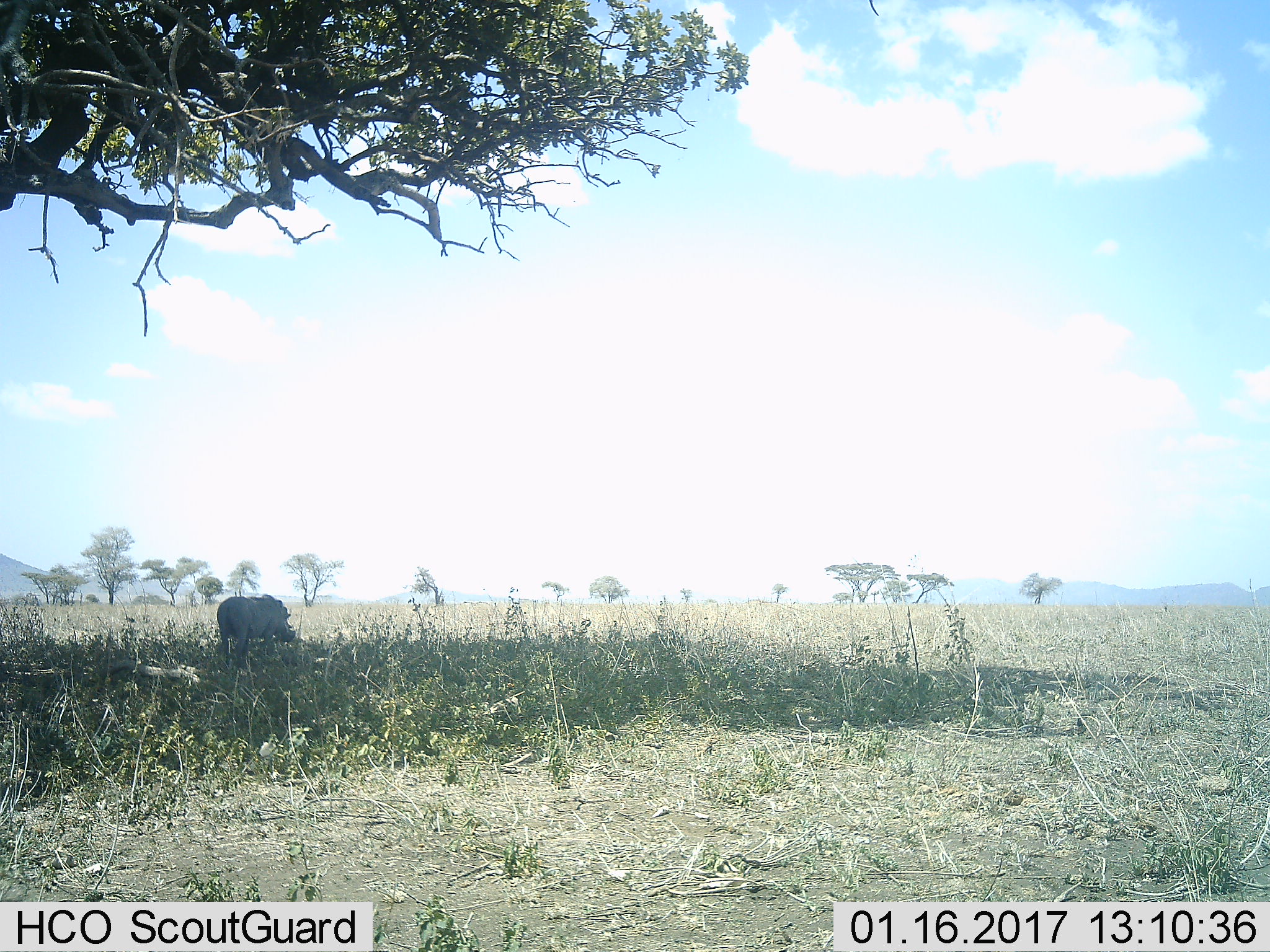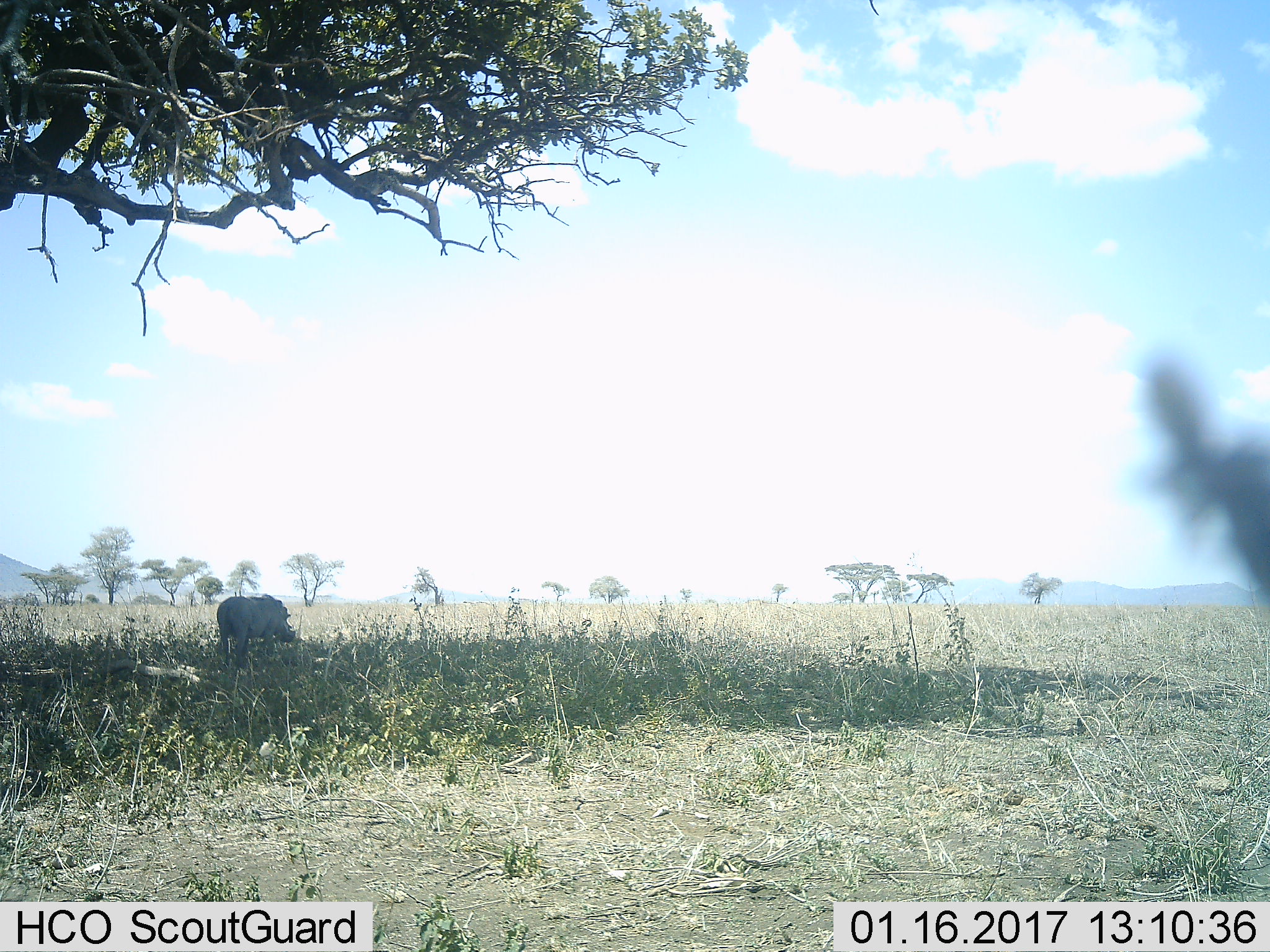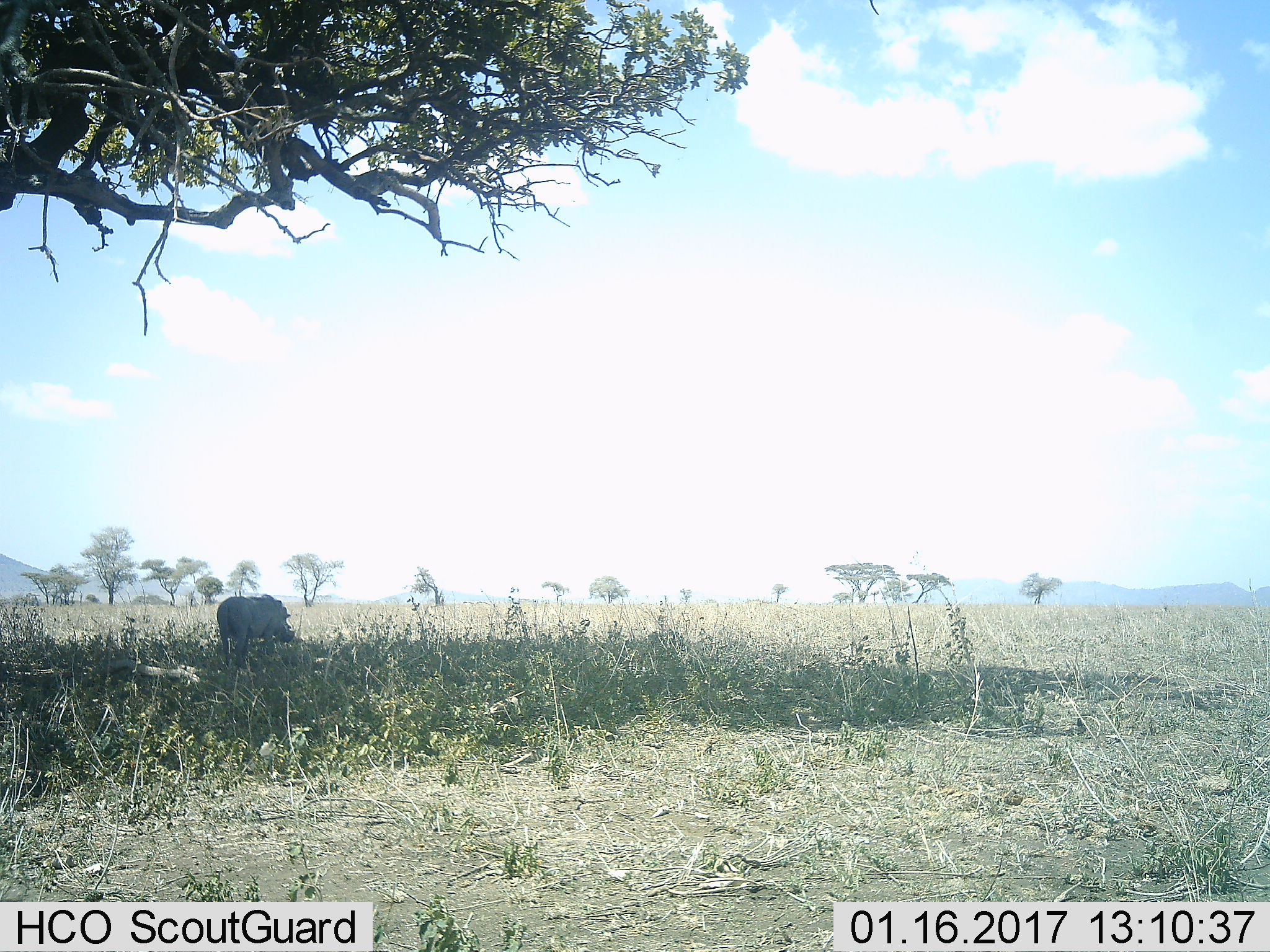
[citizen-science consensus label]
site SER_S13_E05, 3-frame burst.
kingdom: Animalia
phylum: Chordata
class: Mammalia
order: Artiodactyla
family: Suidae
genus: Phacochoerus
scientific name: Phacochoerus africanus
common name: warthog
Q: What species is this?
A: Warthog (Phacochoerus africanus).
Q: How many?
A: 1.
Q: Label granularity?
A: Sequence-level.